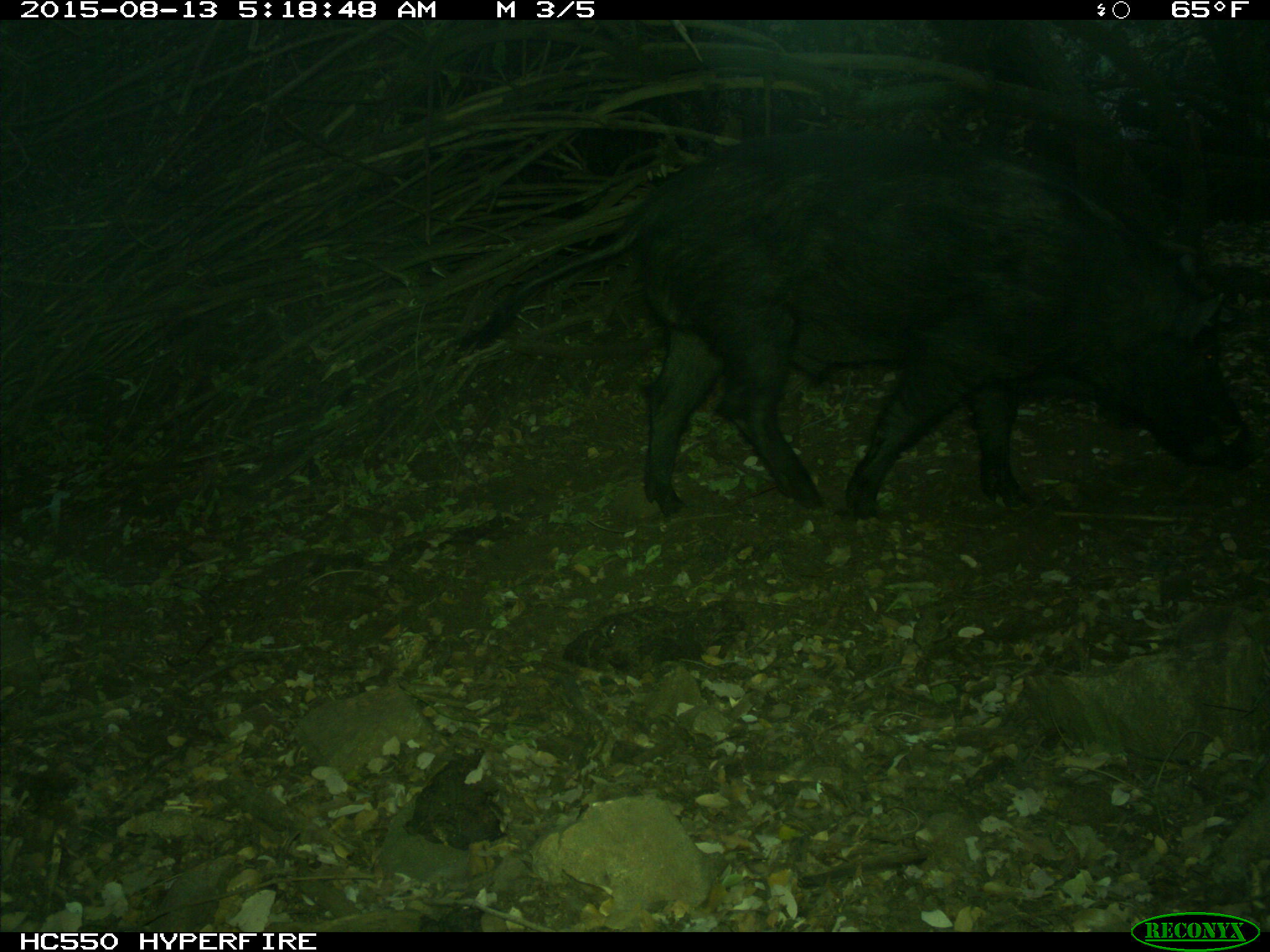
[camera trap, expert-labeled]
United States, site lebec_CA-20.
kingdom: Animalia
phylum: Chordata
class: Mammalia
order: Artiodactyla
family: Suidae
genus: Sus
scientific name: Sus scrofa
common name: wild boar